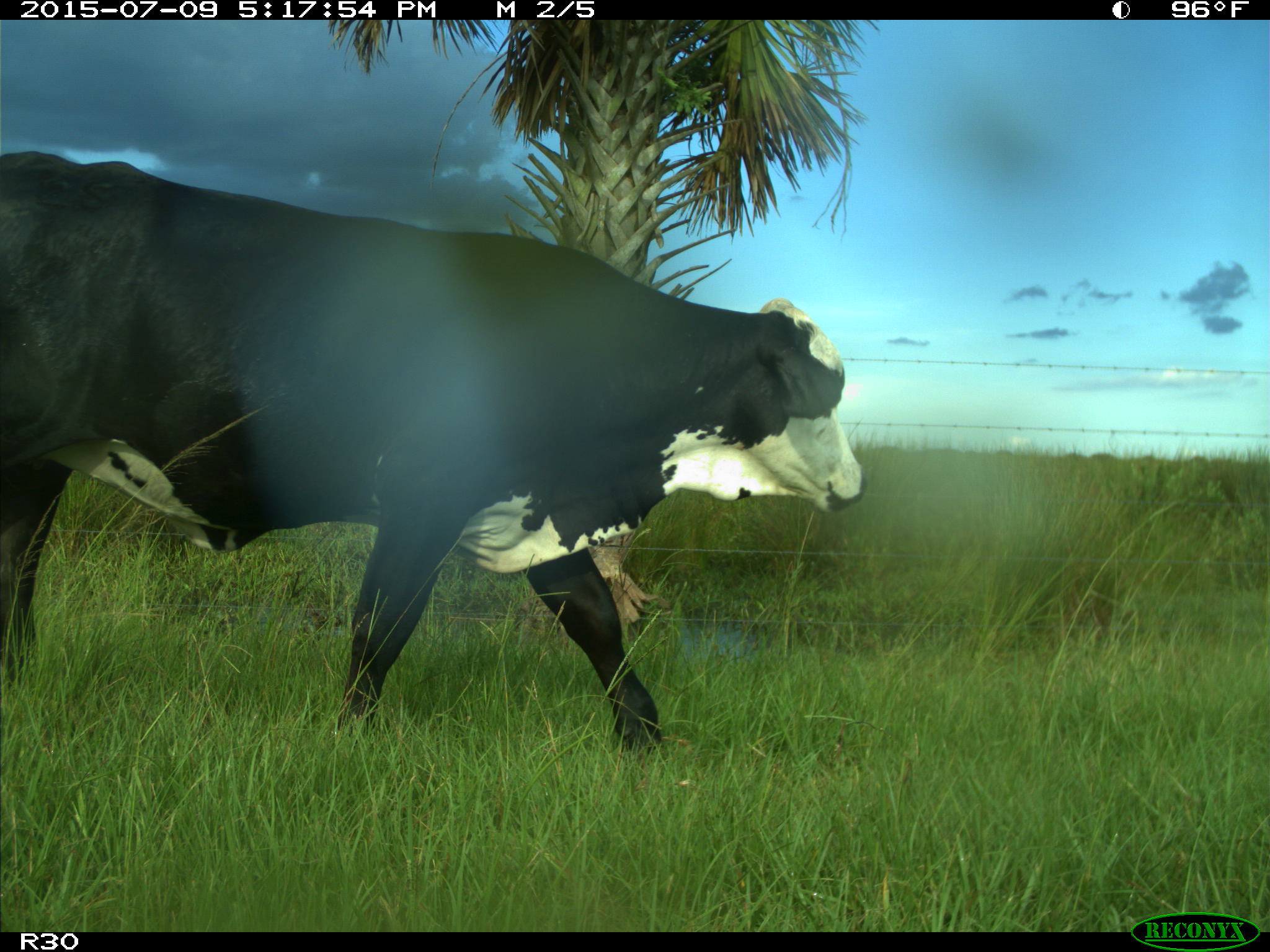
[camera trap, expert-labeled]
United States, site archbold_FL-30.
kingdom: Animalia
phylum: Chordata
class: Mammalia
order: Artiodactyla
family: Bovidae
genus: Bos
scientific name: Bos taurus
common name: domestic cow